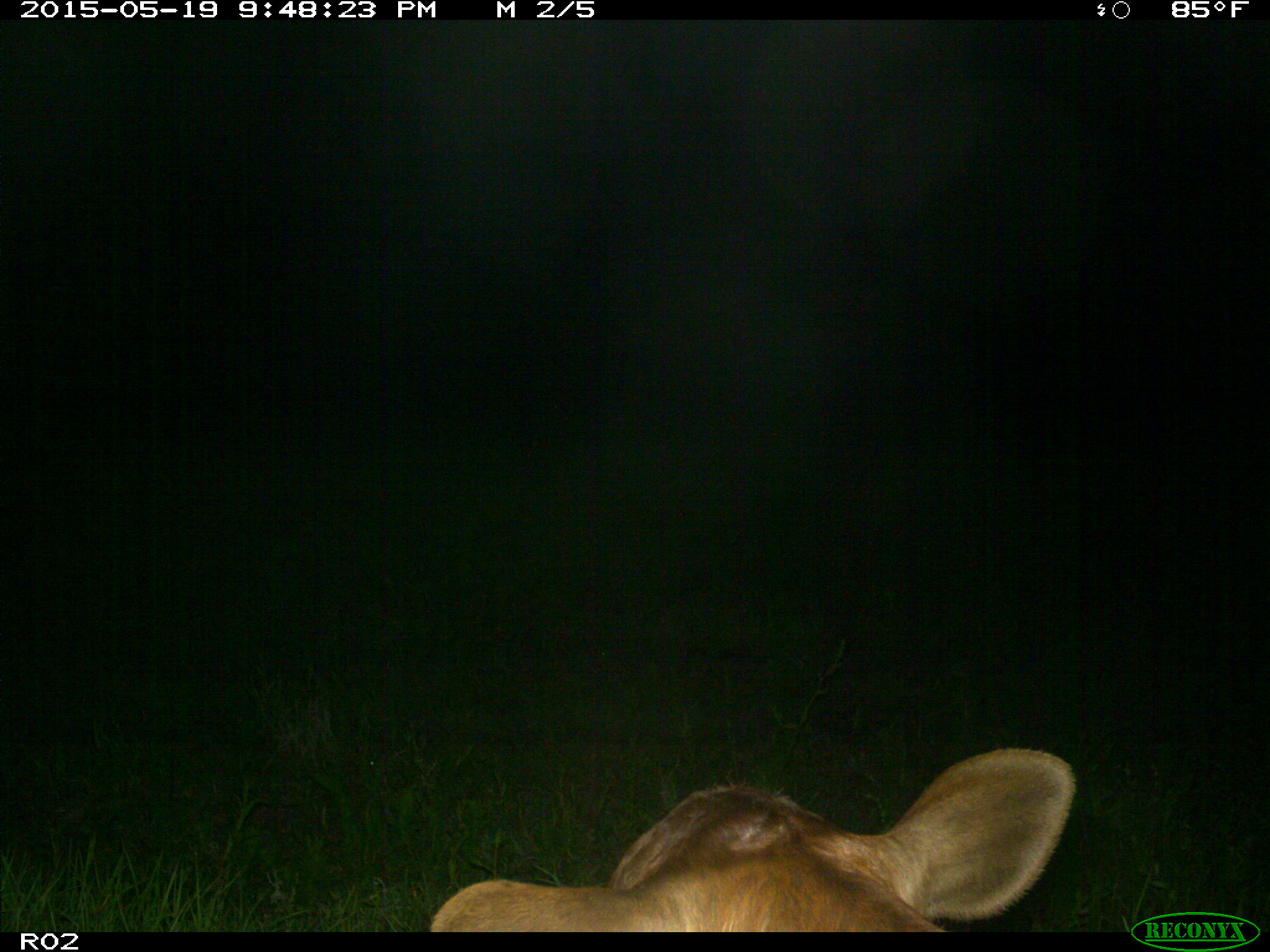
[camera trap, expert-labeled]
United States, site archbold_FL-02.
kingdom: Animalia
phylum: Chordata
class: Mammalia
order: Artiodactyla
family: Bovidae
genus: Bos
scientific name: Bos taurus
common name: domestic cow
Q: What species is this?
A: Bos taurus (domestic cow).